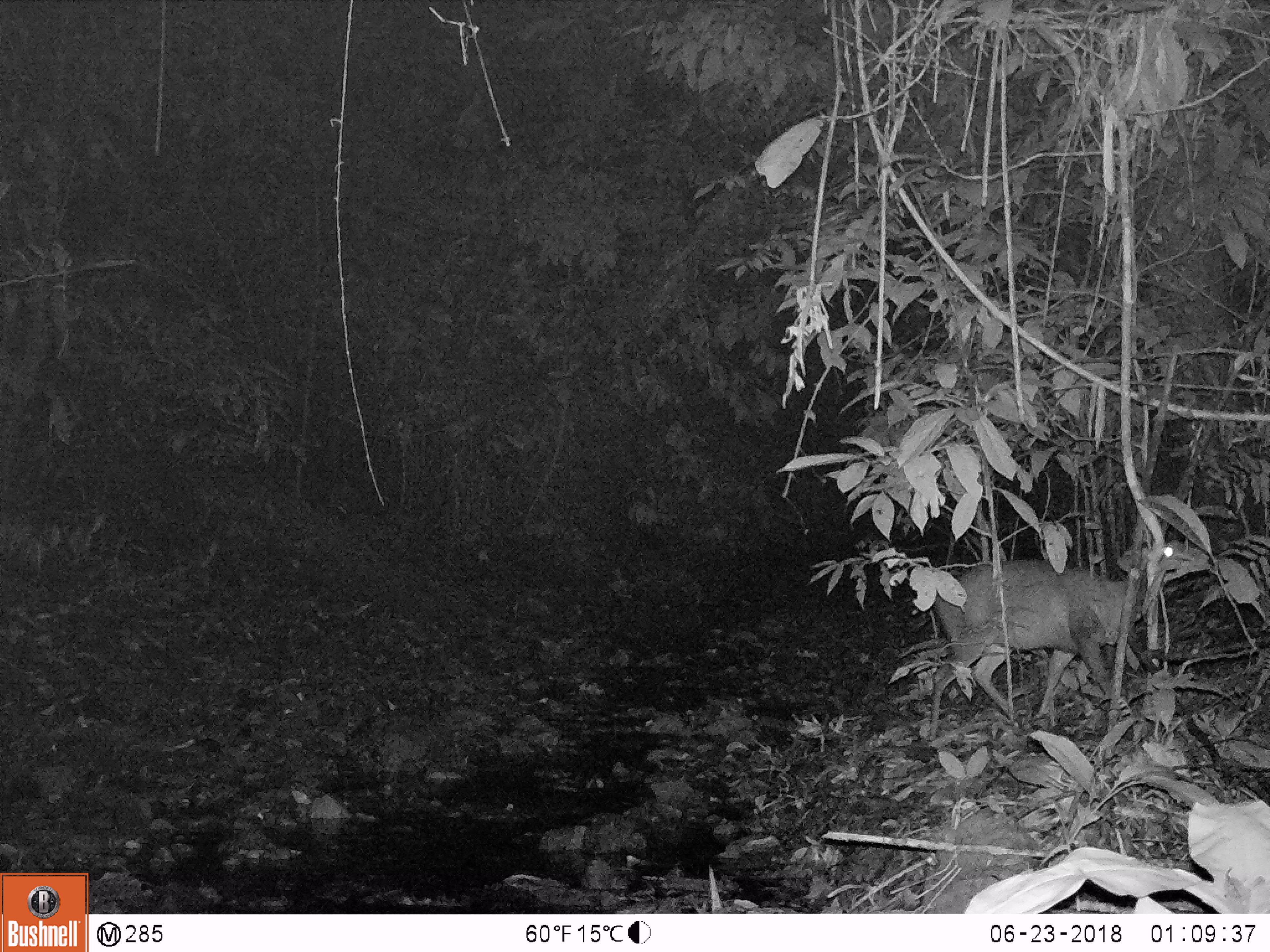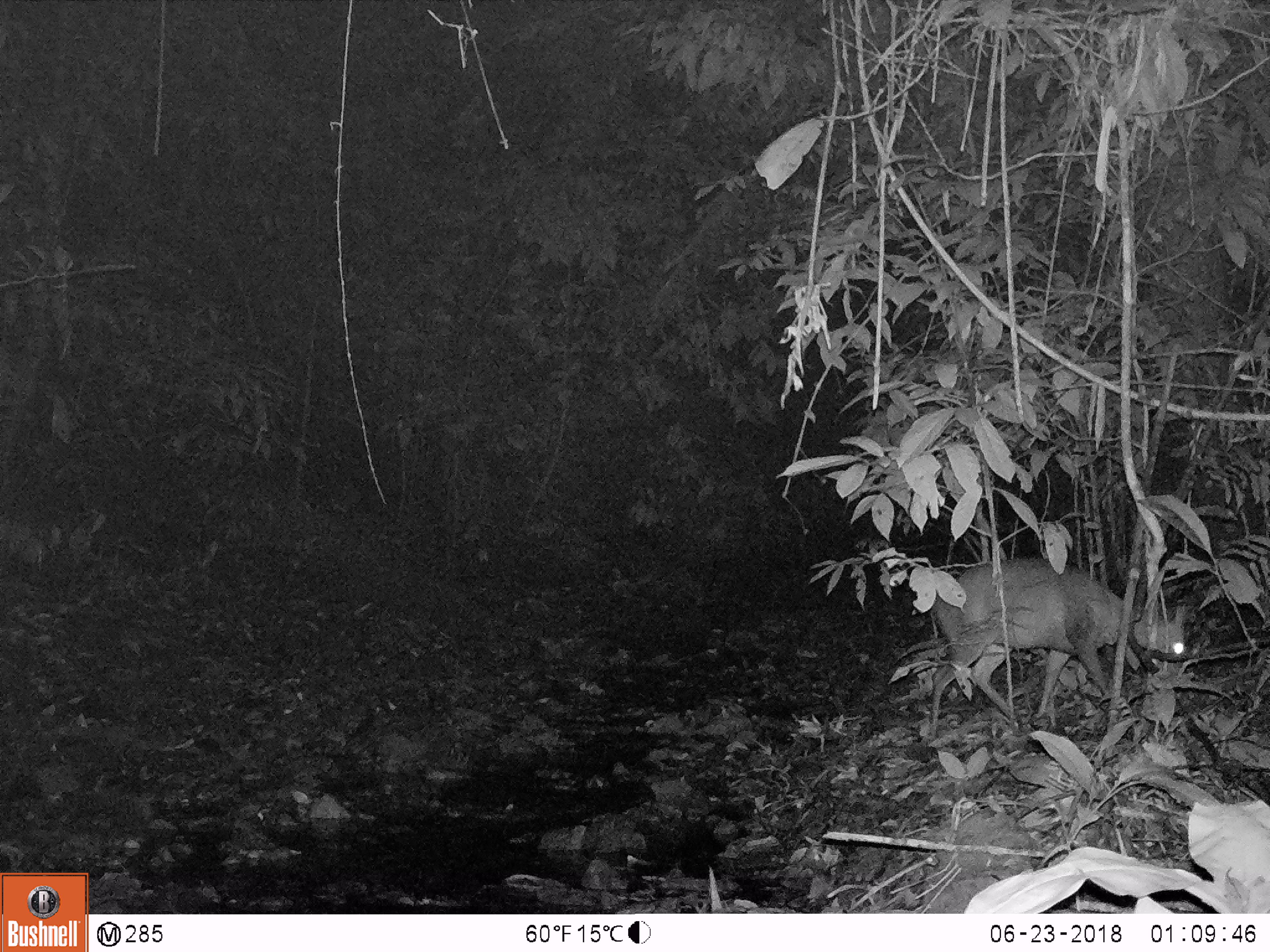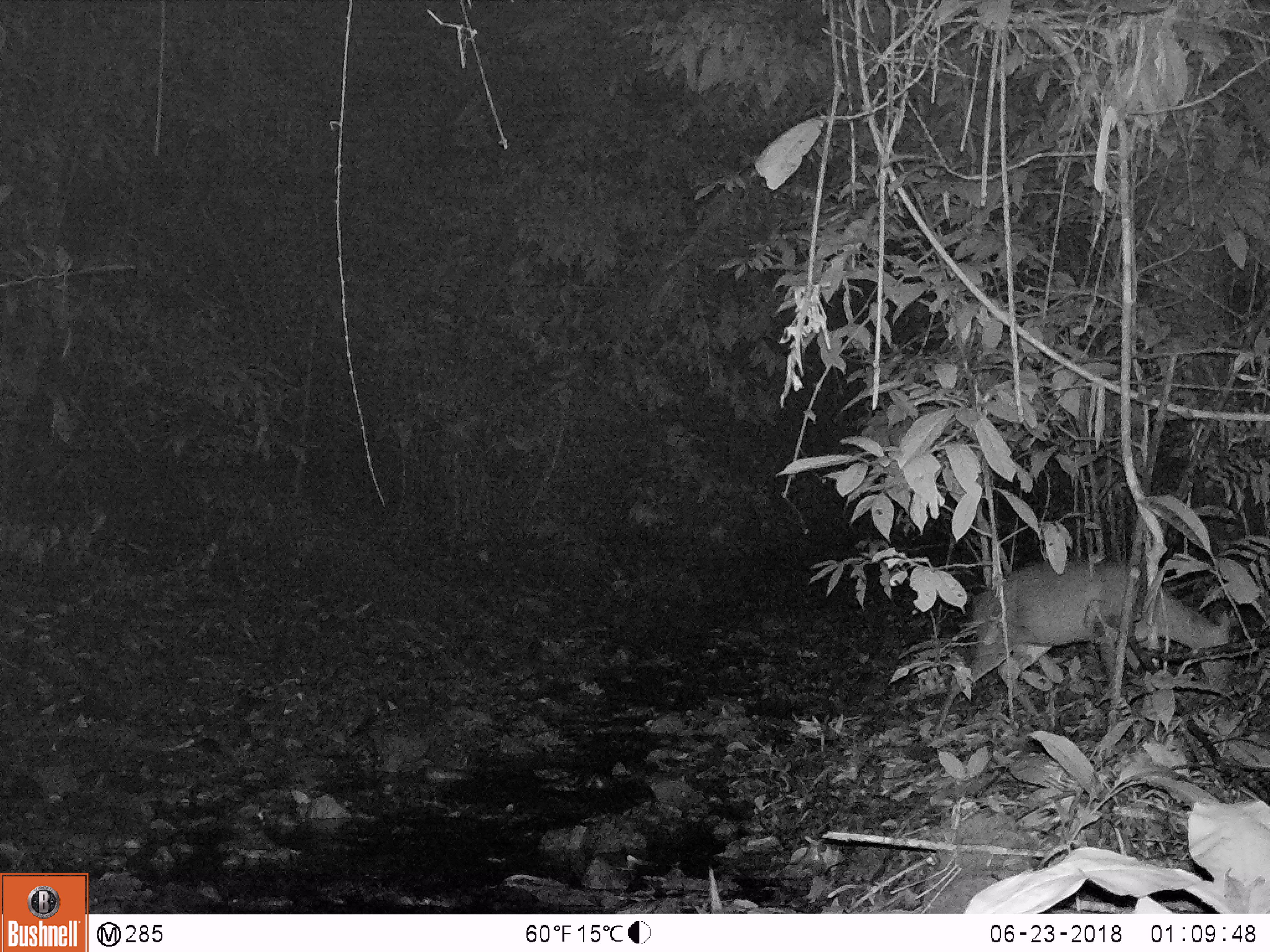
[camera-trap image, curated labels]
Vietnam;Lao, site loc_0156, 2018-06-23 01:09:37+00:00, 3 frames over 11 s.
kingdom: Animalia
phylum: Chordata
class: Mammalia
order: Artiodactyla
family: Cervidae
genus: Muntiacus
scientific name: Muntiacus rooseveltorum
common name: roosevelt's muntjac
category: roosevelts muntjac group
Roosevelts muntjac group (roosevelt's muntjac) (Muntiacus rooseveltorum). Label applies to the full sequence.